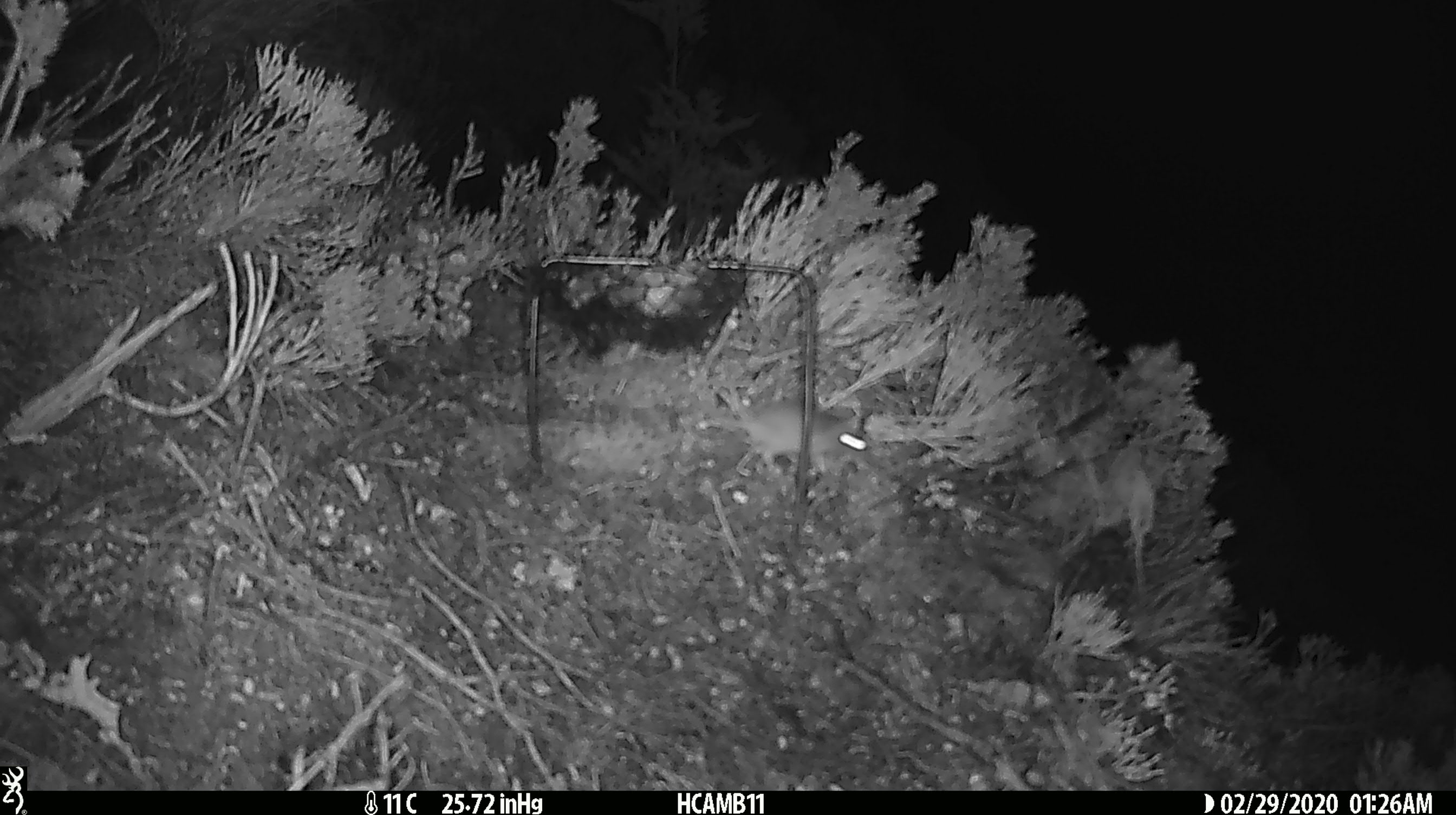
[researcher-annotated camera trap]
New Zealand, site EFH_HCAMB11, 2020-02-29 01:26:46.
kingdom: Animalia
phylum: Chordata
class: Mammalia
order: Rodentia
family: Muridae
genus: Mus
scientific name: Mus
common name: mouse